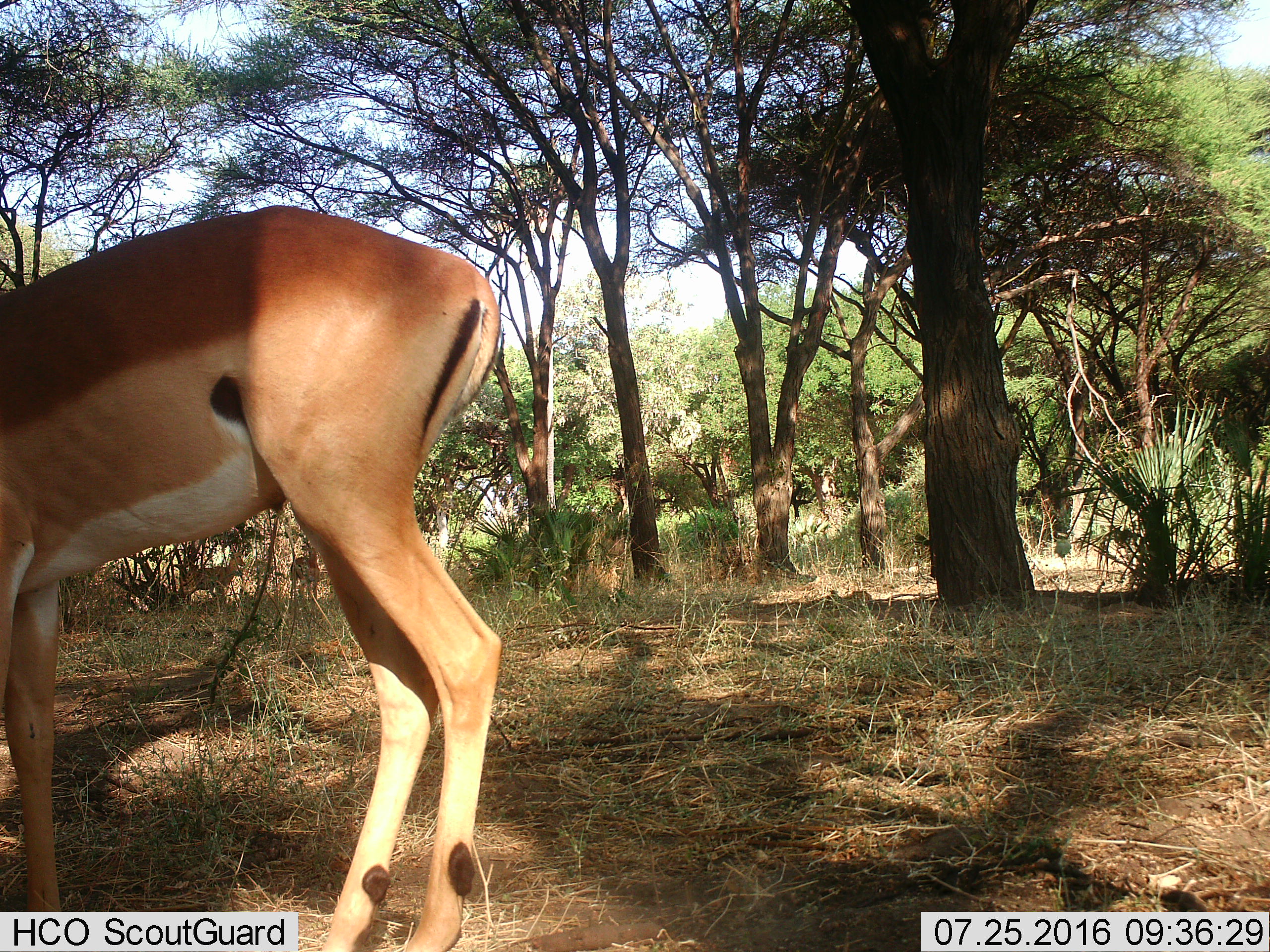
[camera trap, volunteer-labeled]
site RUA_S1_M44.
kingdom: Animalia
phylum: Chordata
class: Mammalia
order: Artiodactyla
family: Bovidae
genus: Aepyceros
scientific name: Aepyceros melampus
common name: impala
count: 3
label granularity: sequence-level